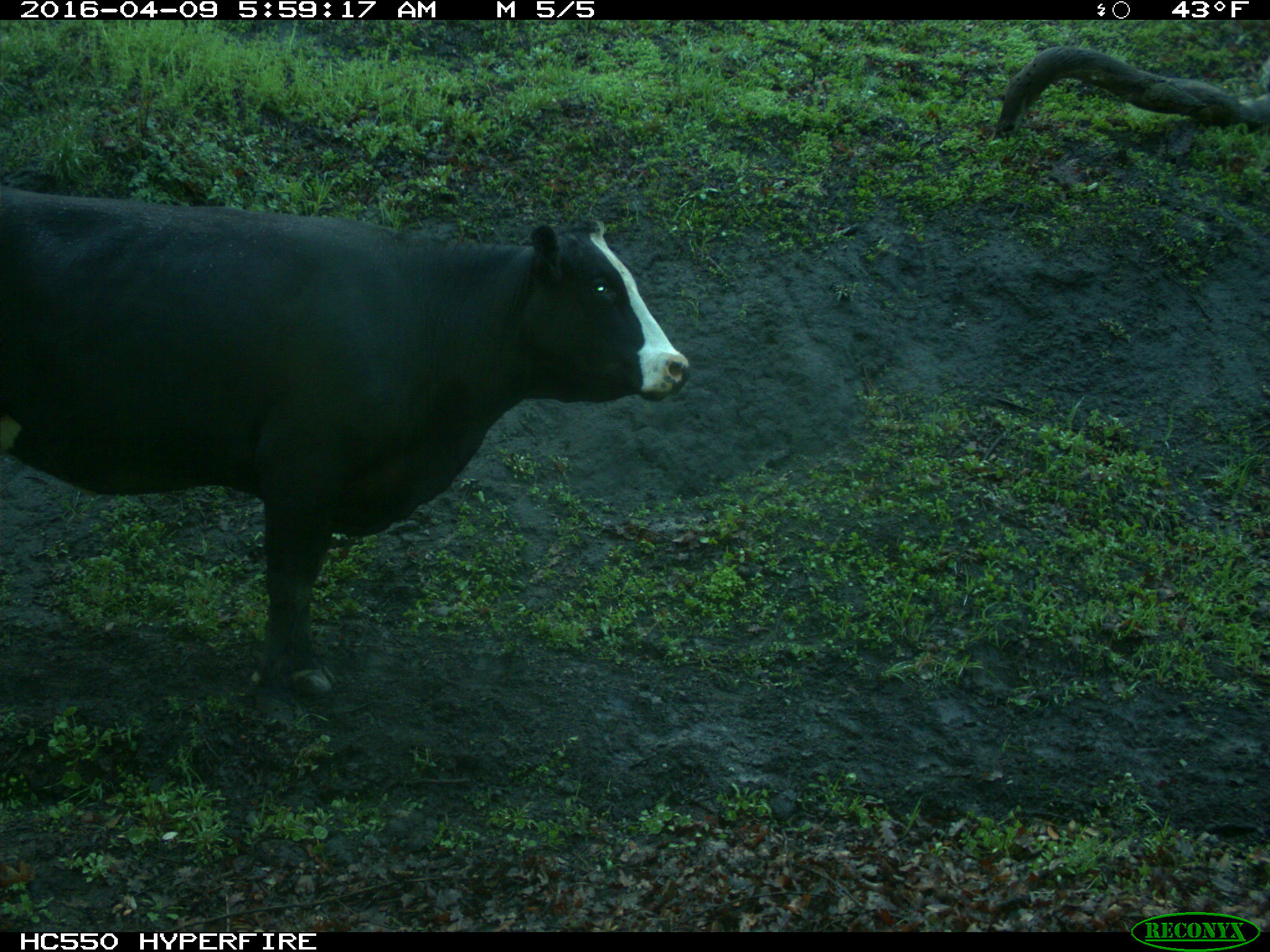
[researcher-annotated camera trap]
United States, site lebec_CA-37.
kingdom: Animalia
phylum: Chordata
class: Mammalia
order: Artiodactyla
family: Bovidae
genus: Bos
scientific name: Bos taurus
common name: domestic cow